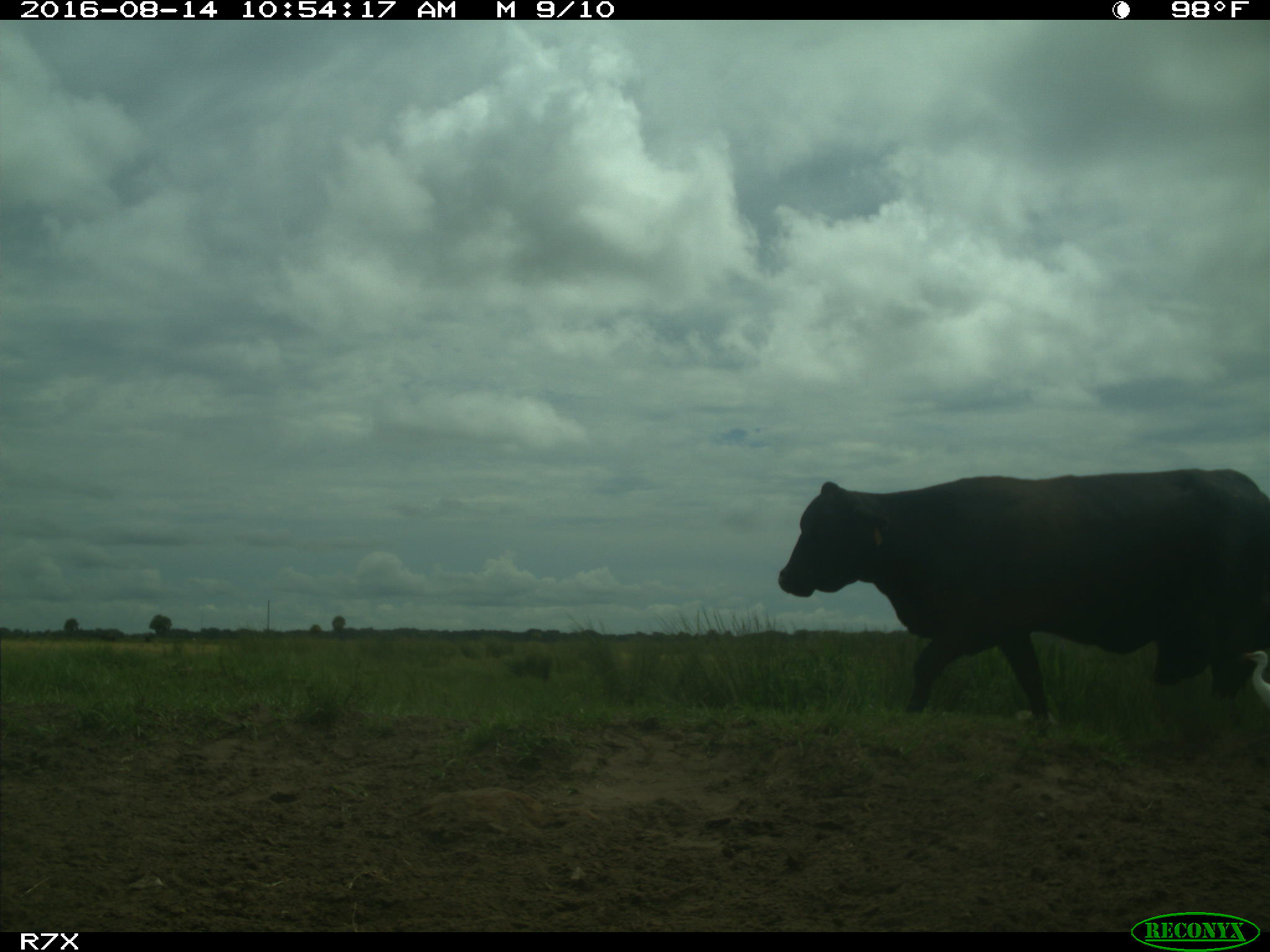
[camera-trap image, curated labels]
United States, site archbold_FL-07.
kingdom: Animalia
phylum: Chordata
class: Mammalia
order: Artiodactyla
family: Bovidae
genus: Bos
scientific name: Bos taurus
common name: domestic cow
Bos taurus (domestic cow).